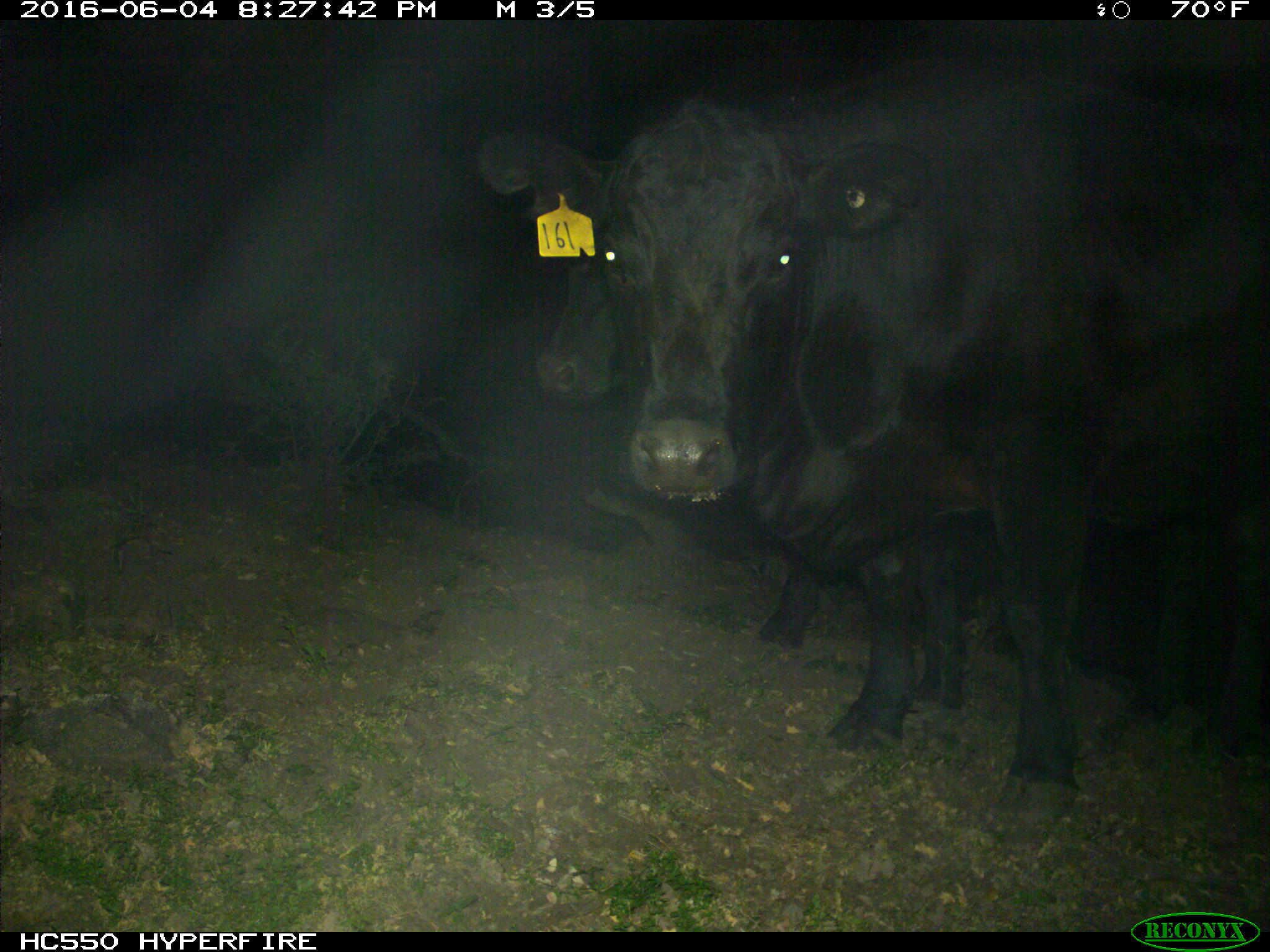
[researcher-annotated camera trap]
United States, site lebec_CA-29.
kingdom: Animalia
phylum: Chordata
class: Mammalia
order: Artiodactyla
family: Bovidae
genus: Bos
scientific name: Bos taurus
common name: domestic cow